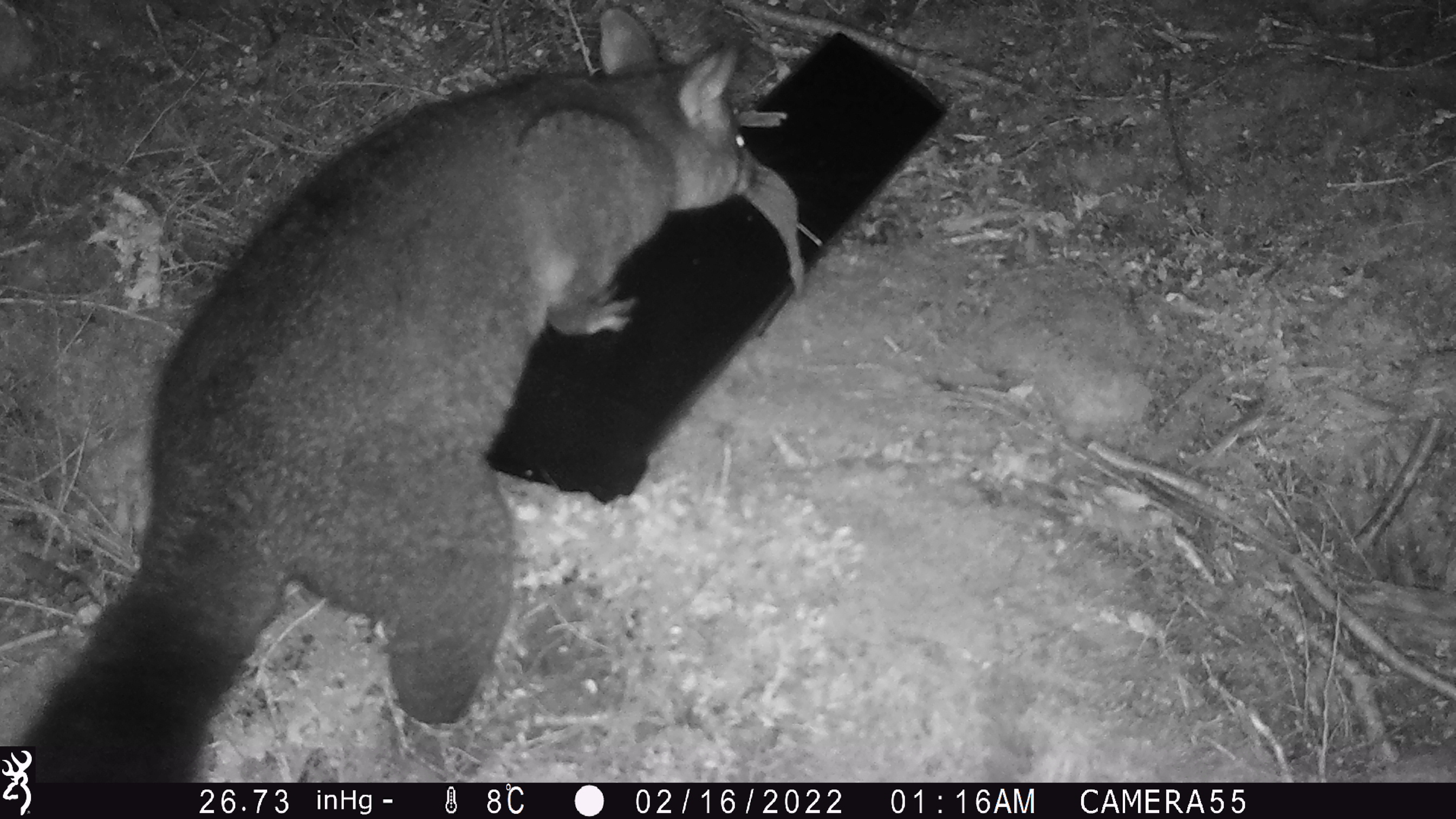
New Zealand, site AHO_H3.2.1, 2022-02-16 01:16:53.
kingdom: Animalia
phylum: Chordata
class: Mammalia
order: Diprotodontia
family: Phalangeridae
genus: Trichosurus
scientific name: Trichosurus vulpecula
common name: common brushtail possum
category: possum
Possum (common brushtail possum) (Trichosurus vulpecula).